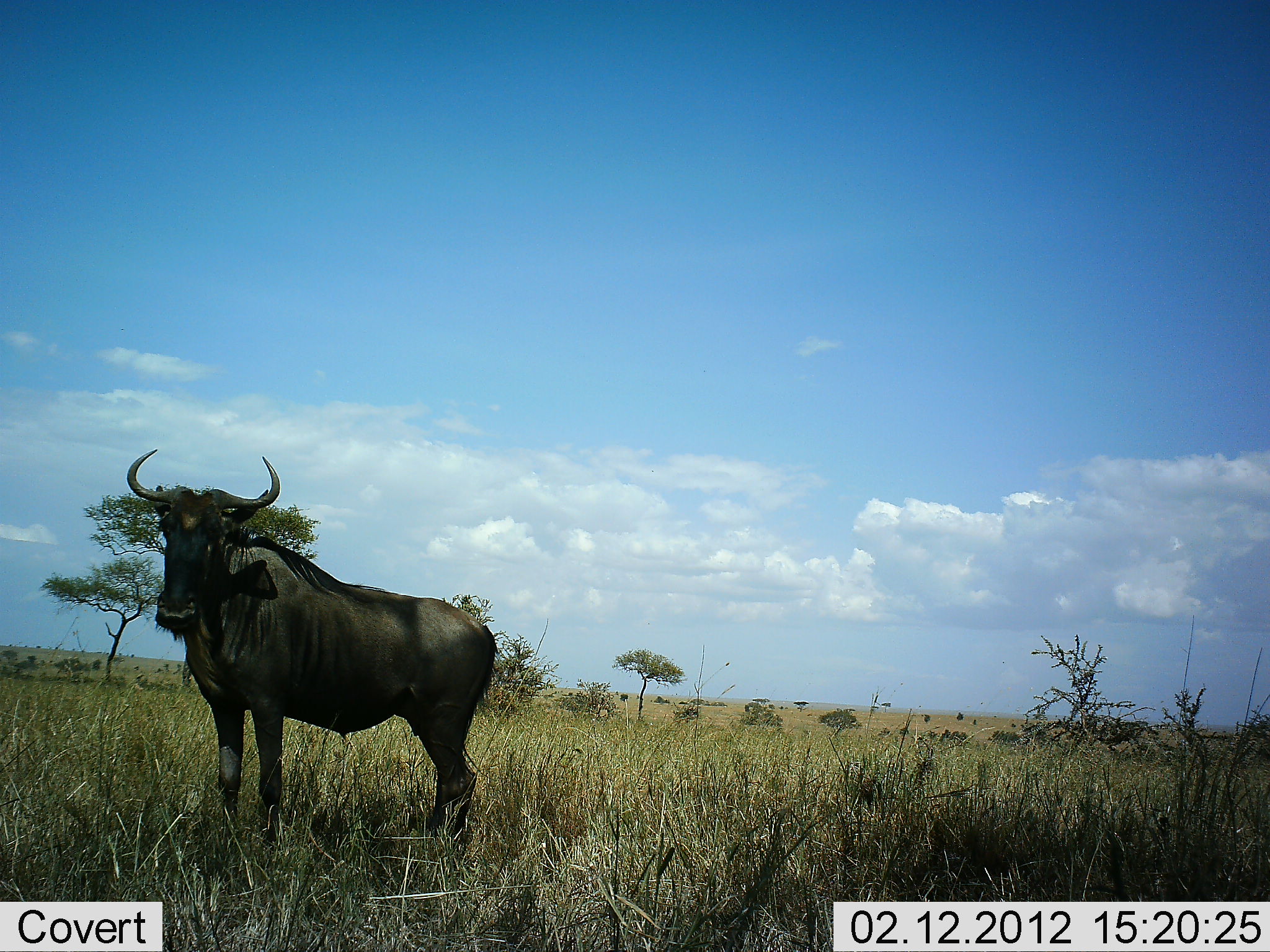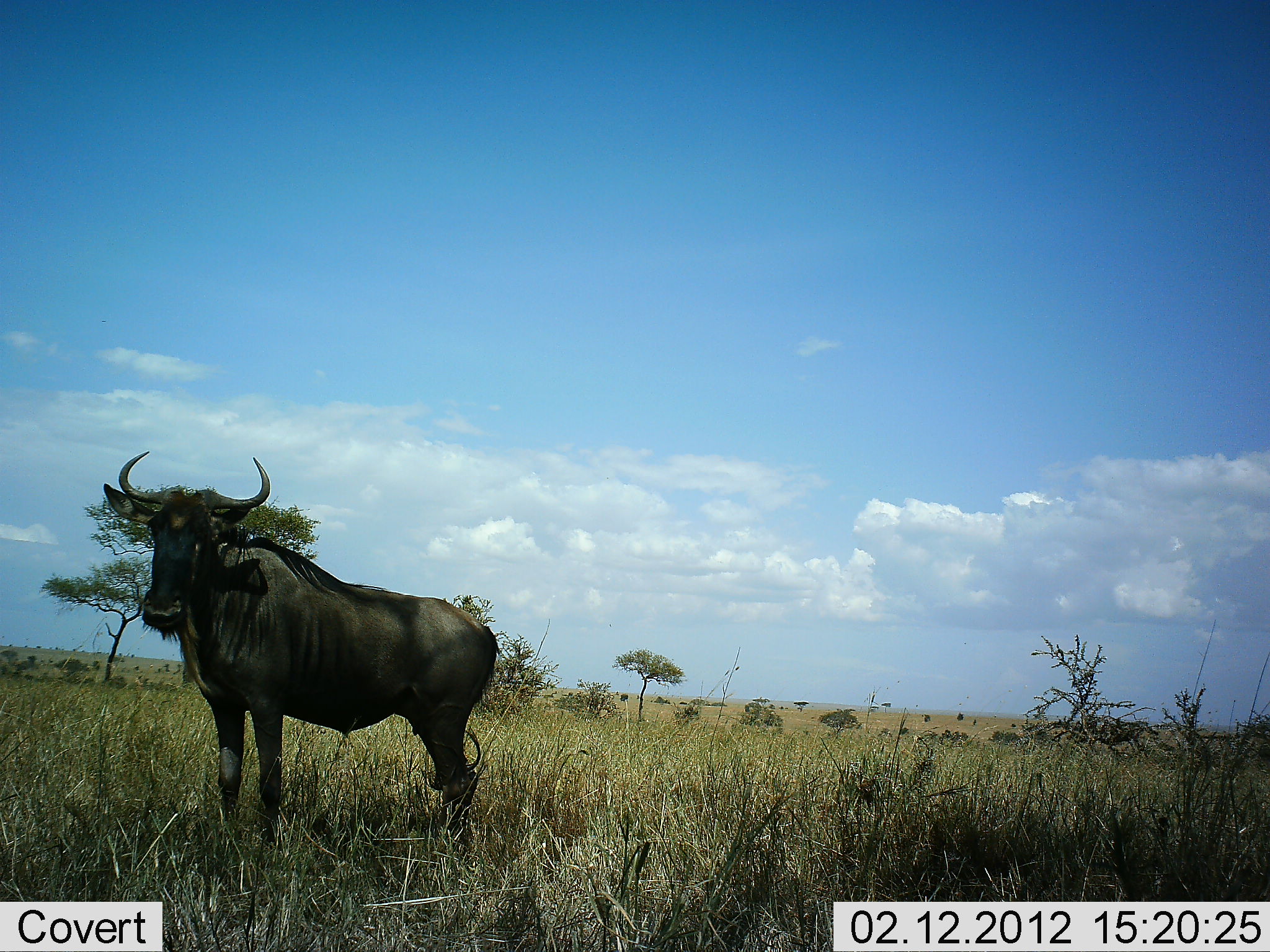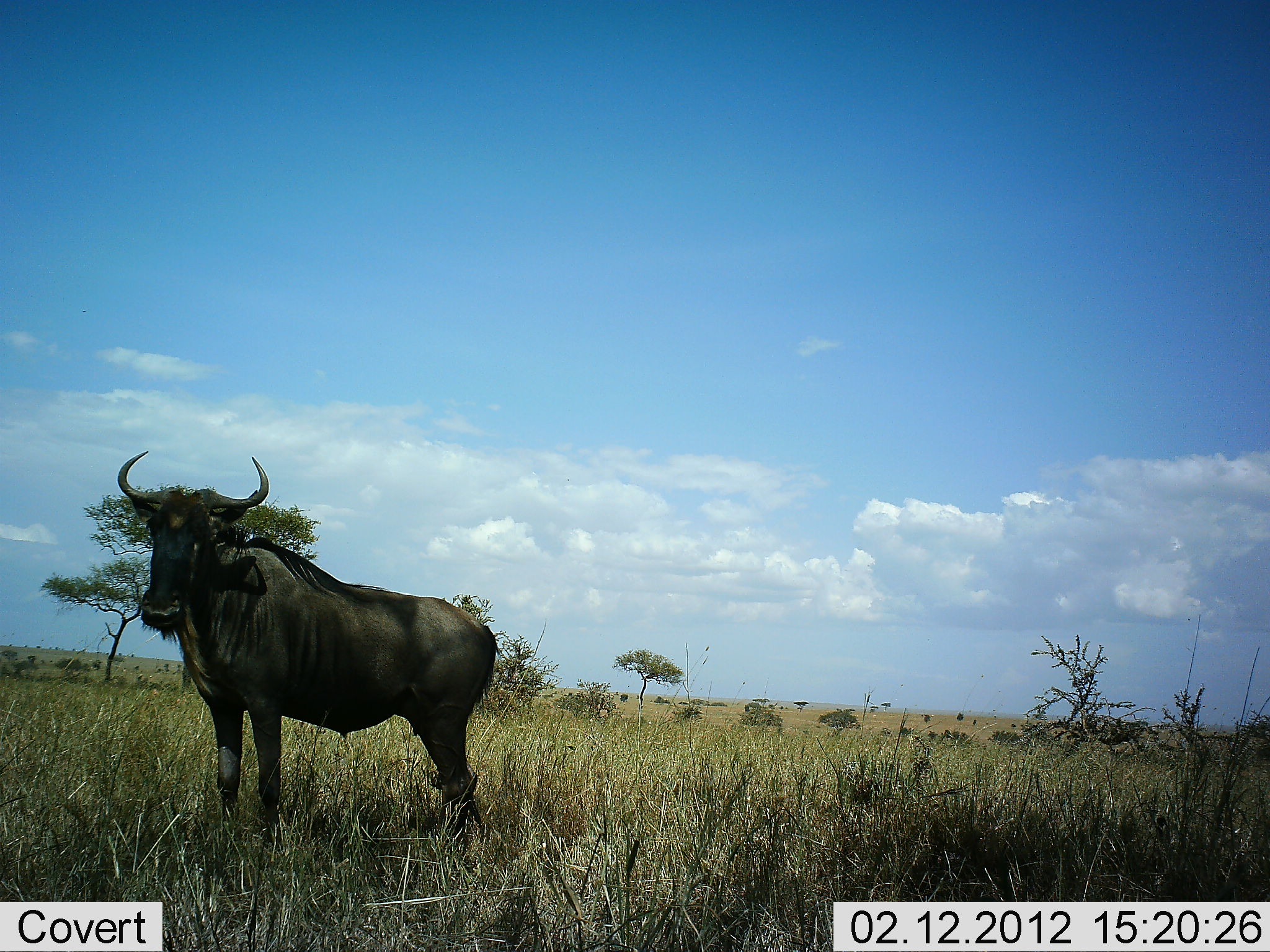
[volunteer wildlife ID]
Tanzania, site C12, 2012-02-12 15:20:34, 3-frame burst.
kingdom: Animalia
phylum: Chordata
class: Mammalia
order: Artiodactyla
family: Bovidae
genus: Connochaetes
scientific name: Connochaetes taurinus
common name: blue wildebeest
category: wildebeest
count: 1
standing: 100%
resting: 0%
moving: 0%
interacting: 0%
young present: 0%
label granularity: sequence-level